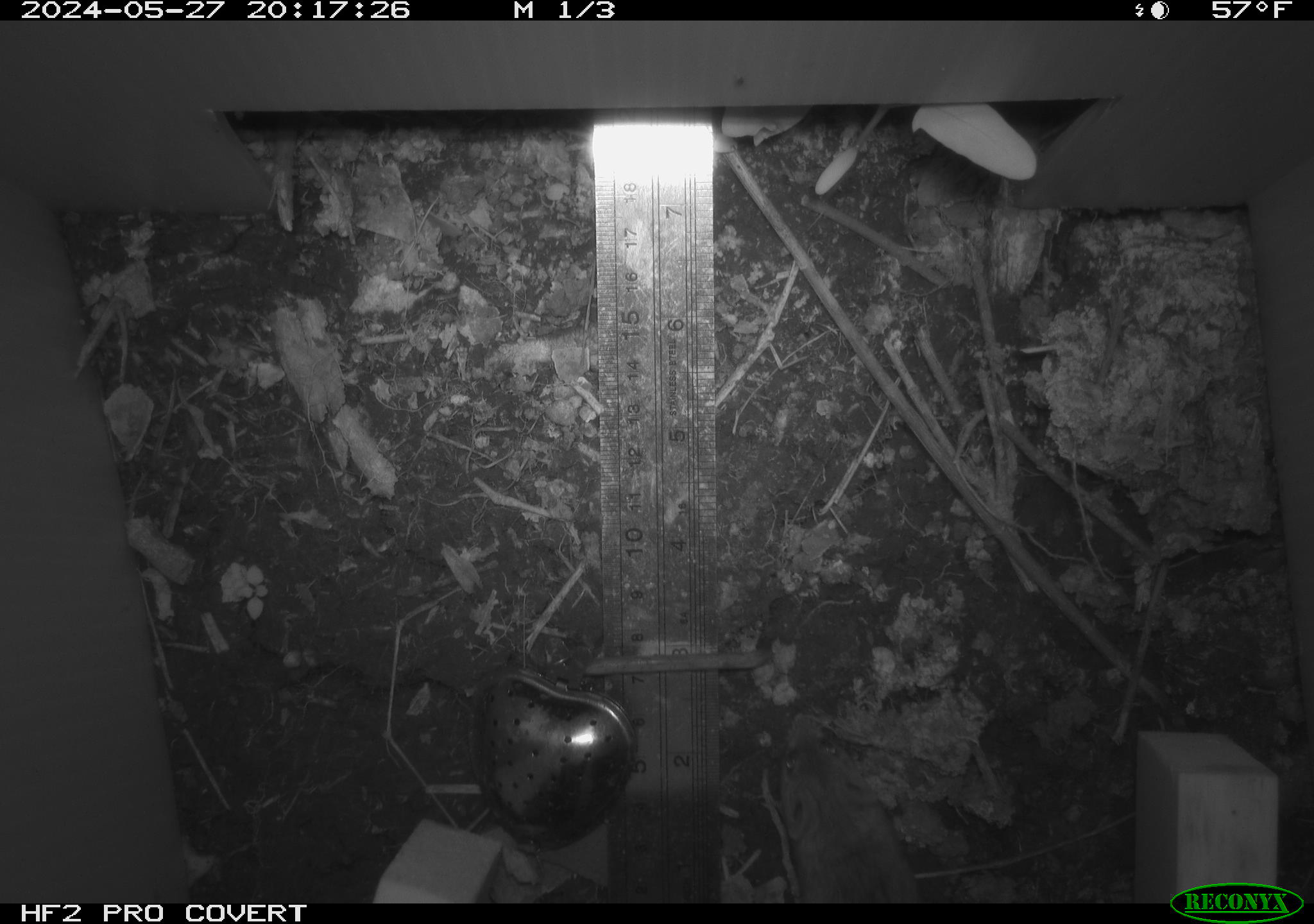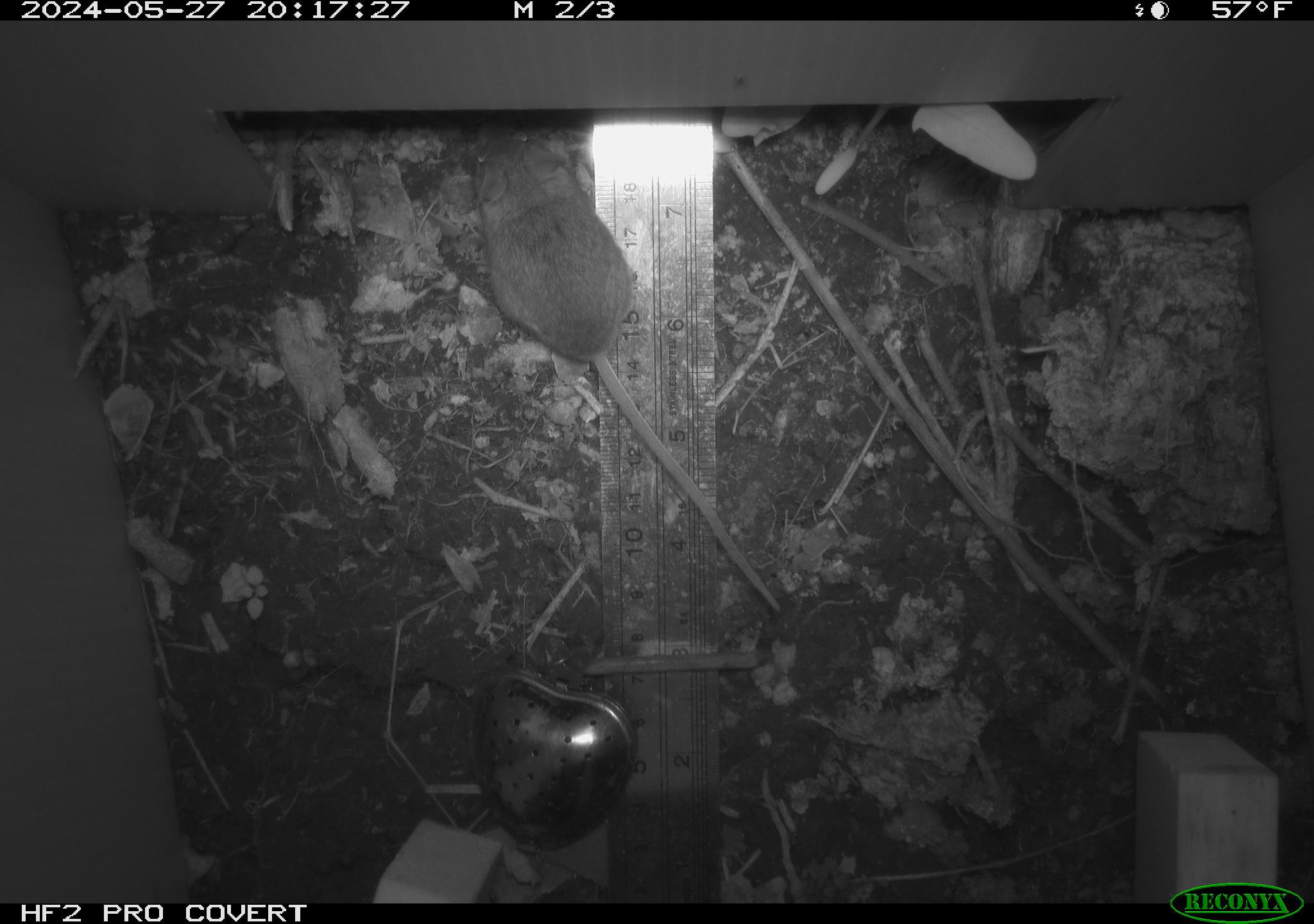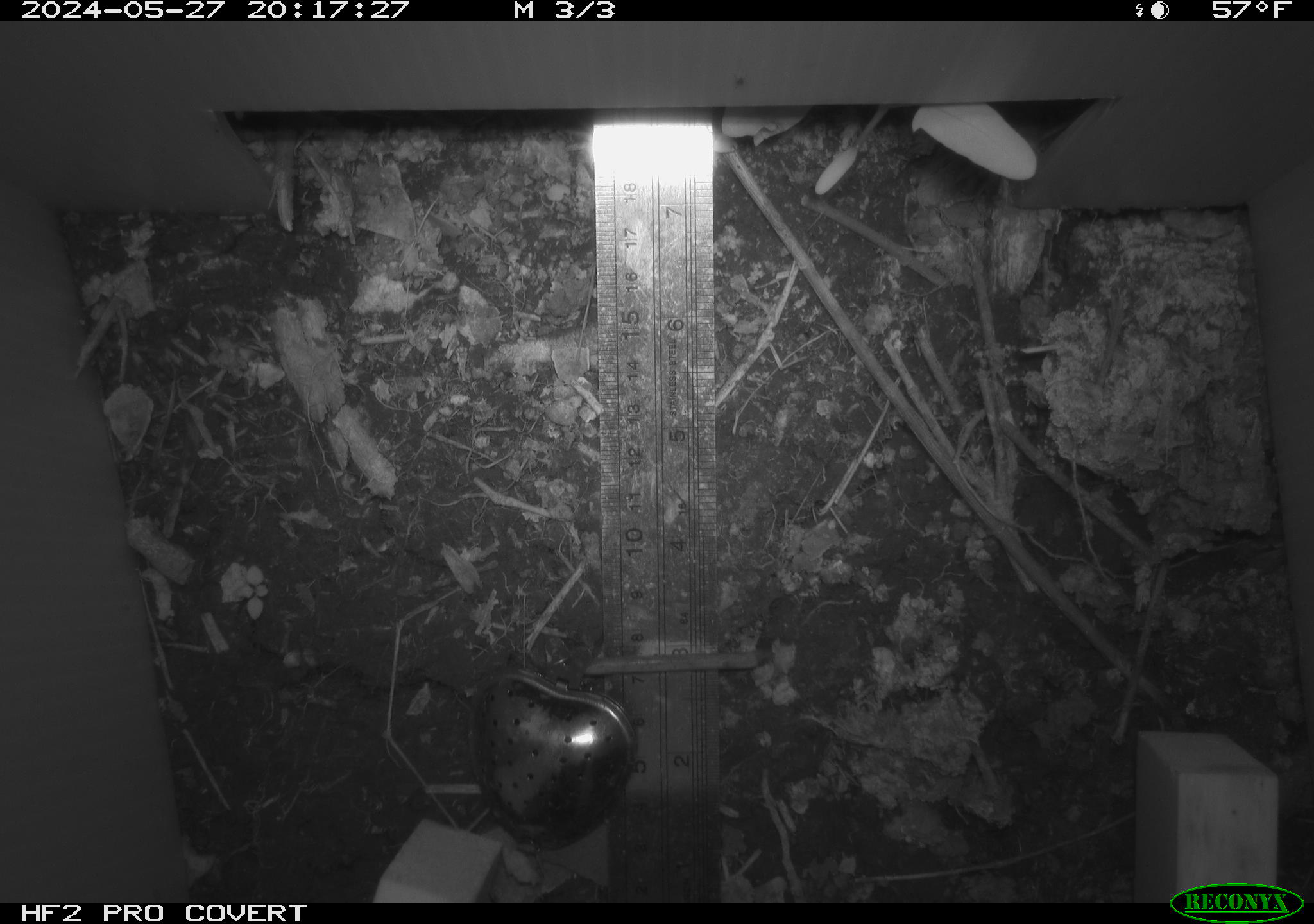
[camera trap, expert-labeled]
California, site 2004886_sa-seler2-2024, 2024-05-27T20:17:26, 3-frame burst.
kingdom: Animalia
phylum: Chordata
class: Mammalia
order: Rodentia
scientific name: Rodentia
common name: mouse species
Mouse species (Rodentia).